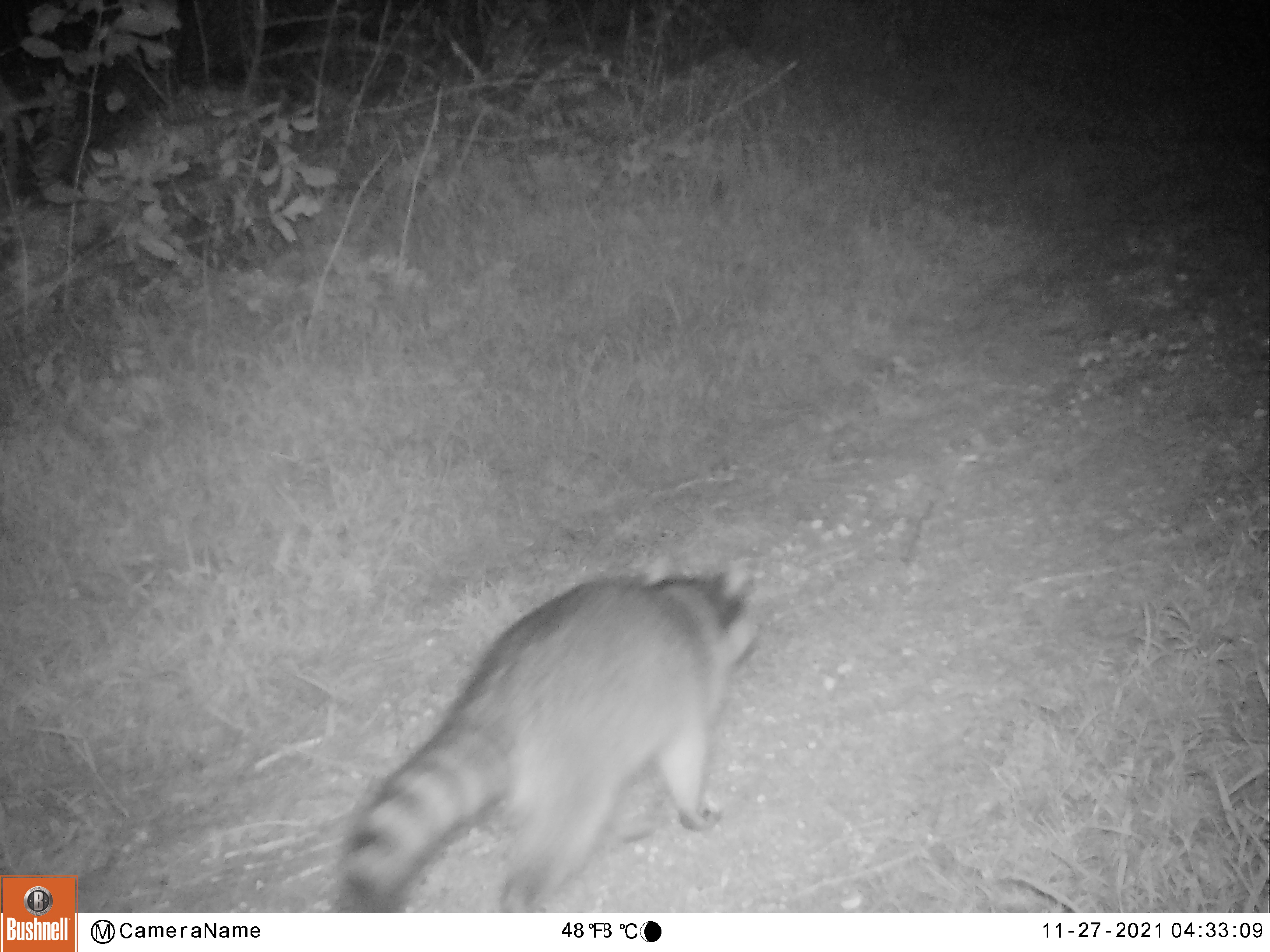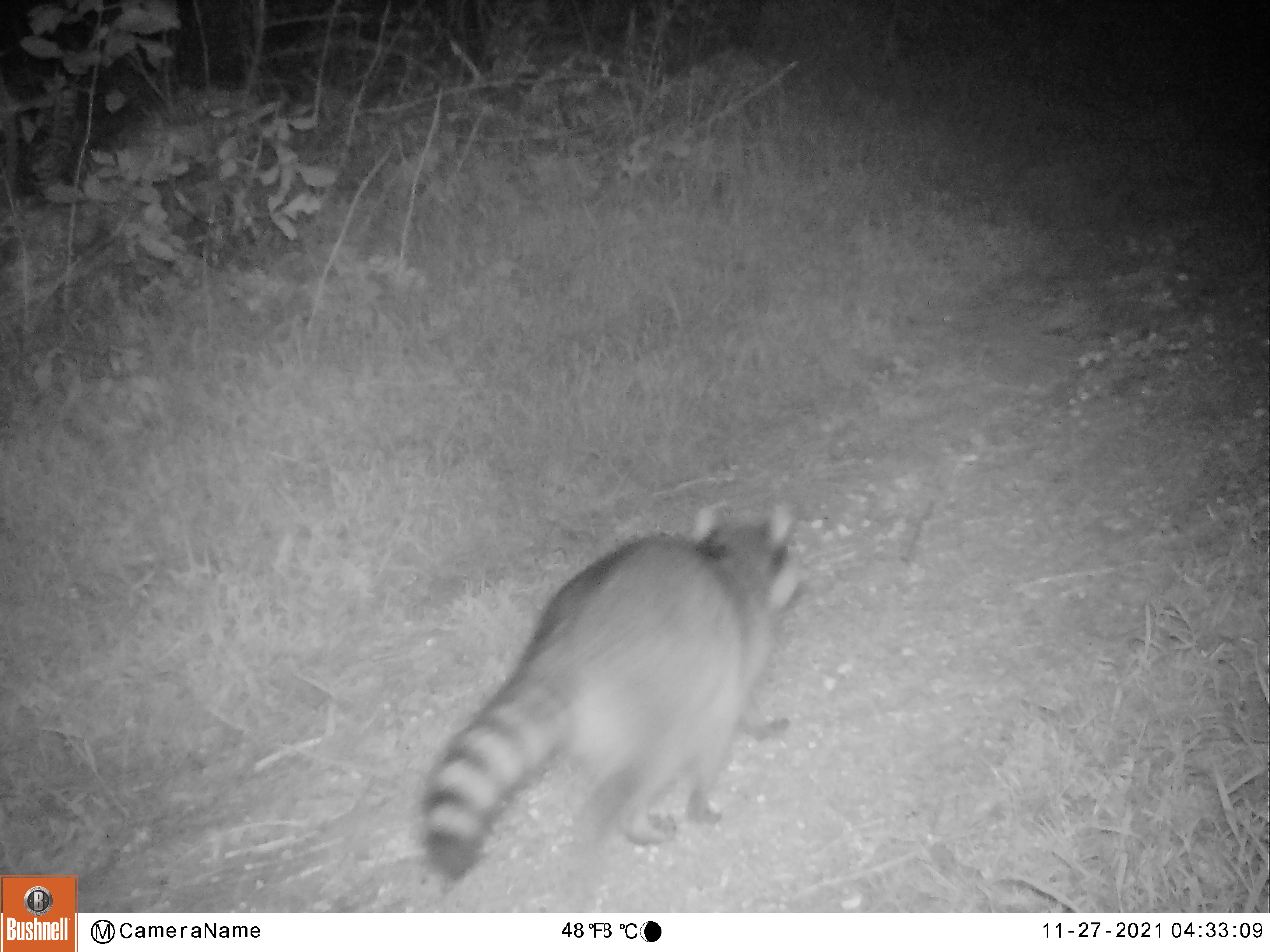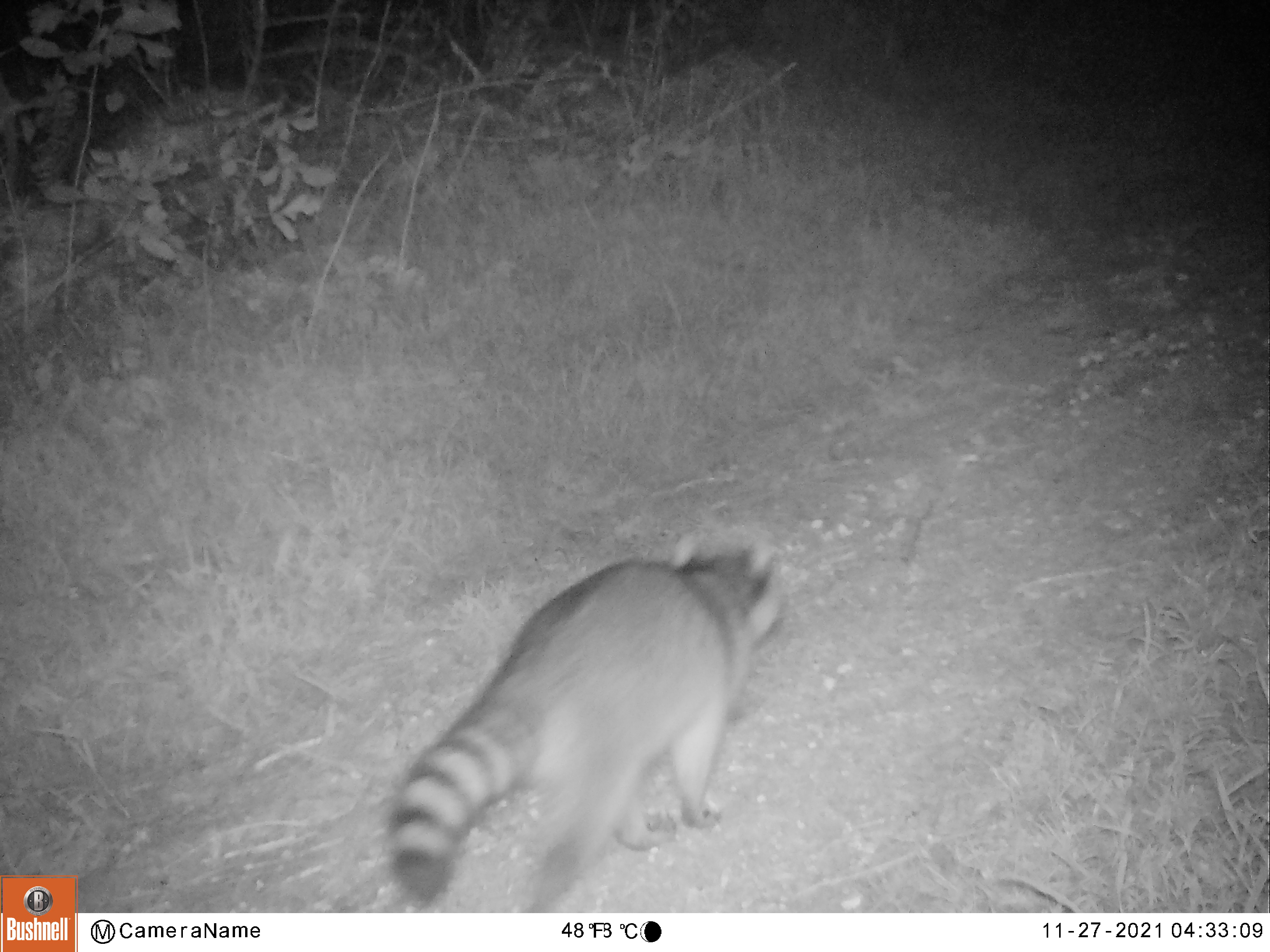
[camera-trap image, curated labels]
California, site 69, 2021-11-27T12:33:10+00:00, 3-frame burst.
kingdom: Animalia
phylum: Chordata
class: Mammalia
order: Carnivora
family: Procyonidae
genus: Procyon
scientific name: Procyon lotor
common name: raccoon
Raccoon (Procyon lotor).